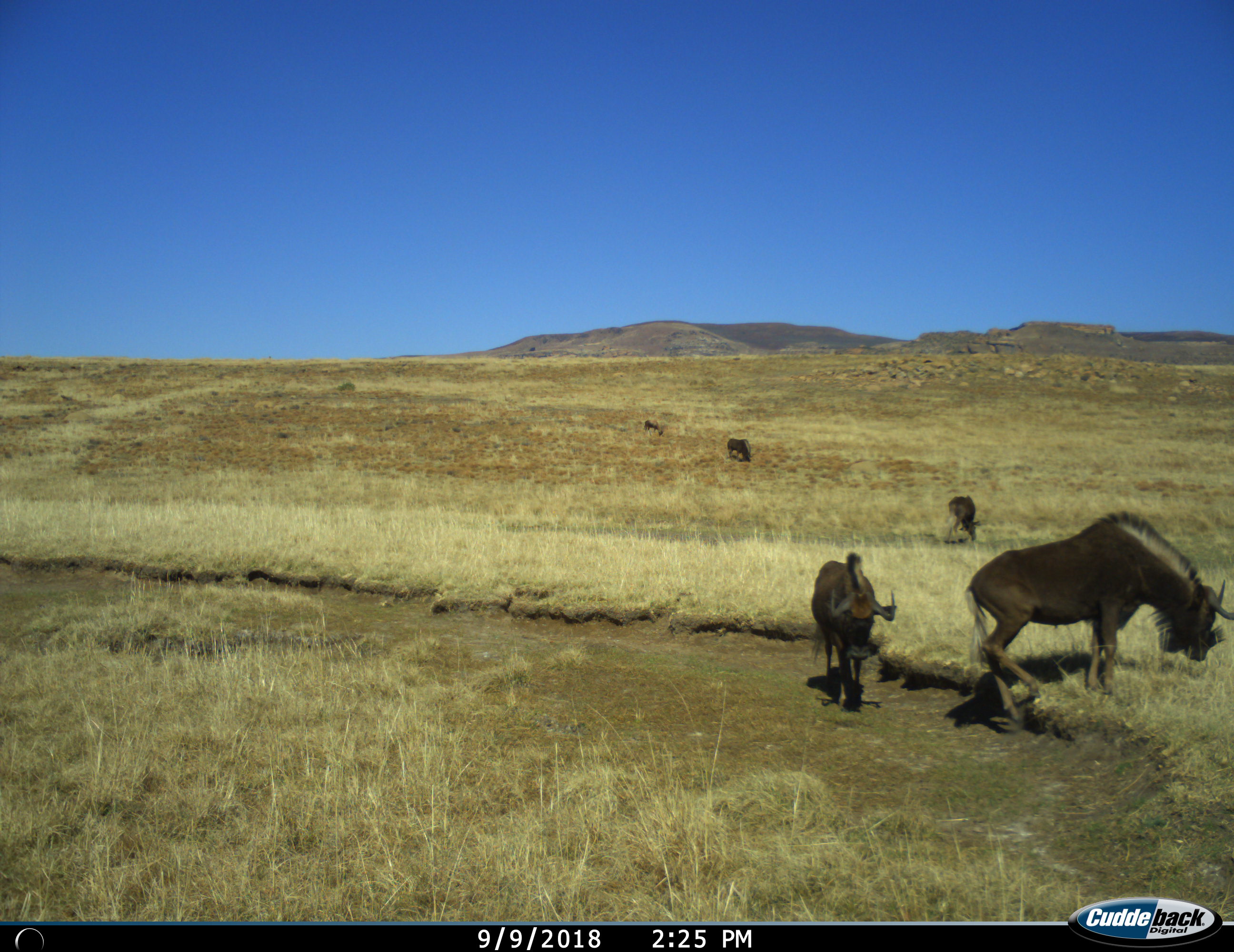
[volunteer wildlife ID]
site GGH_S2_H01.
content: unidentified animal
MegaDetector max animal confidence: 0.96